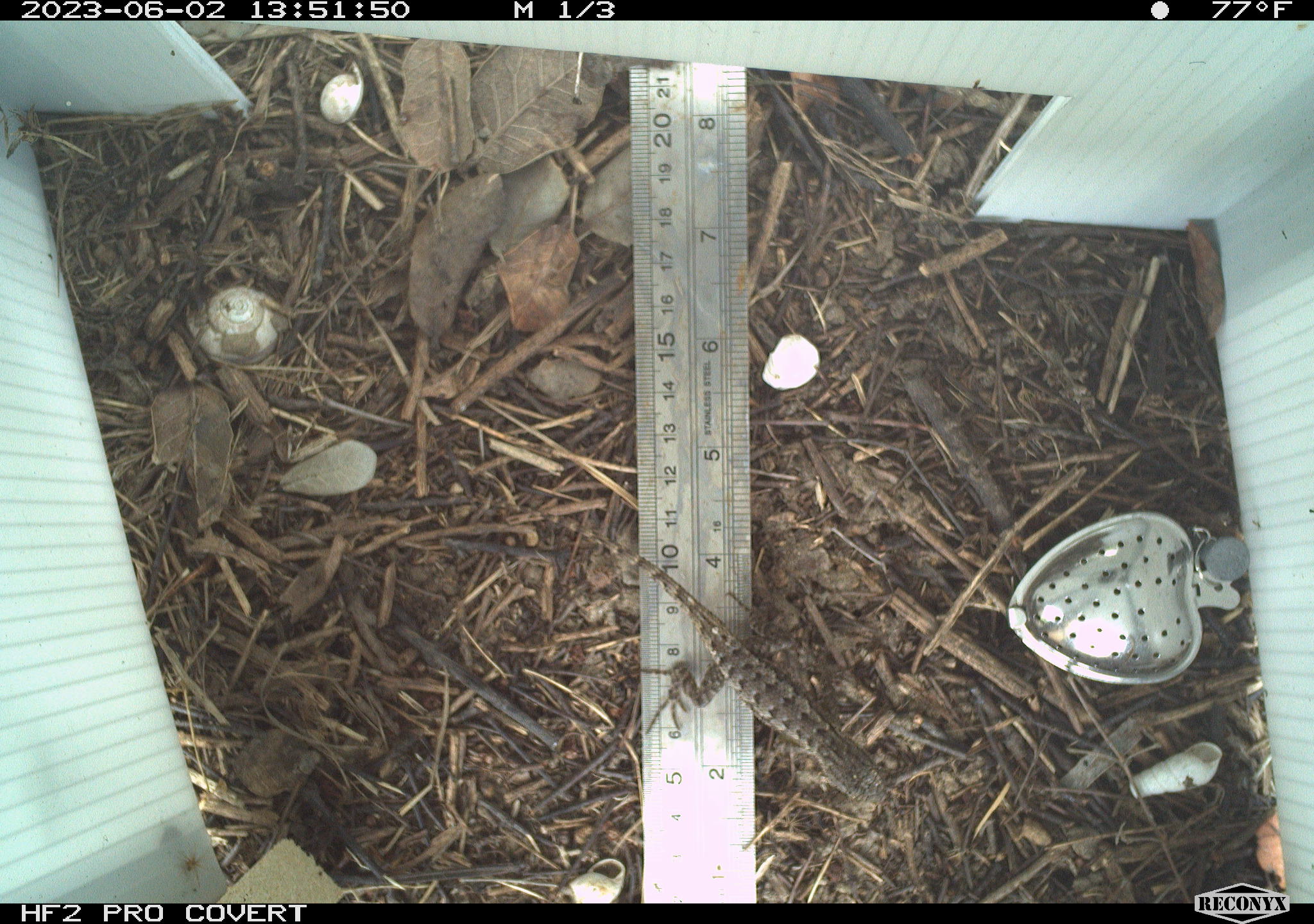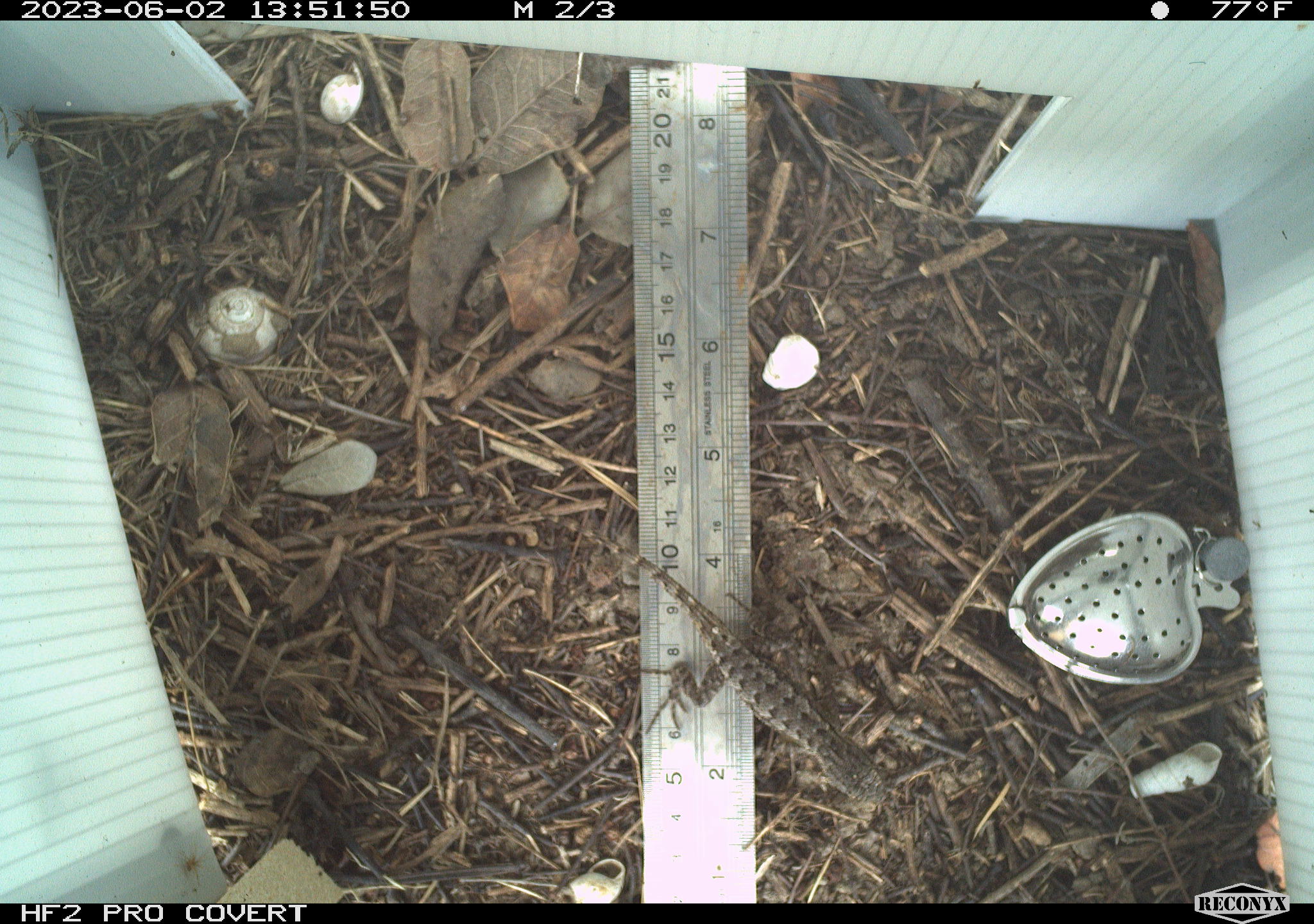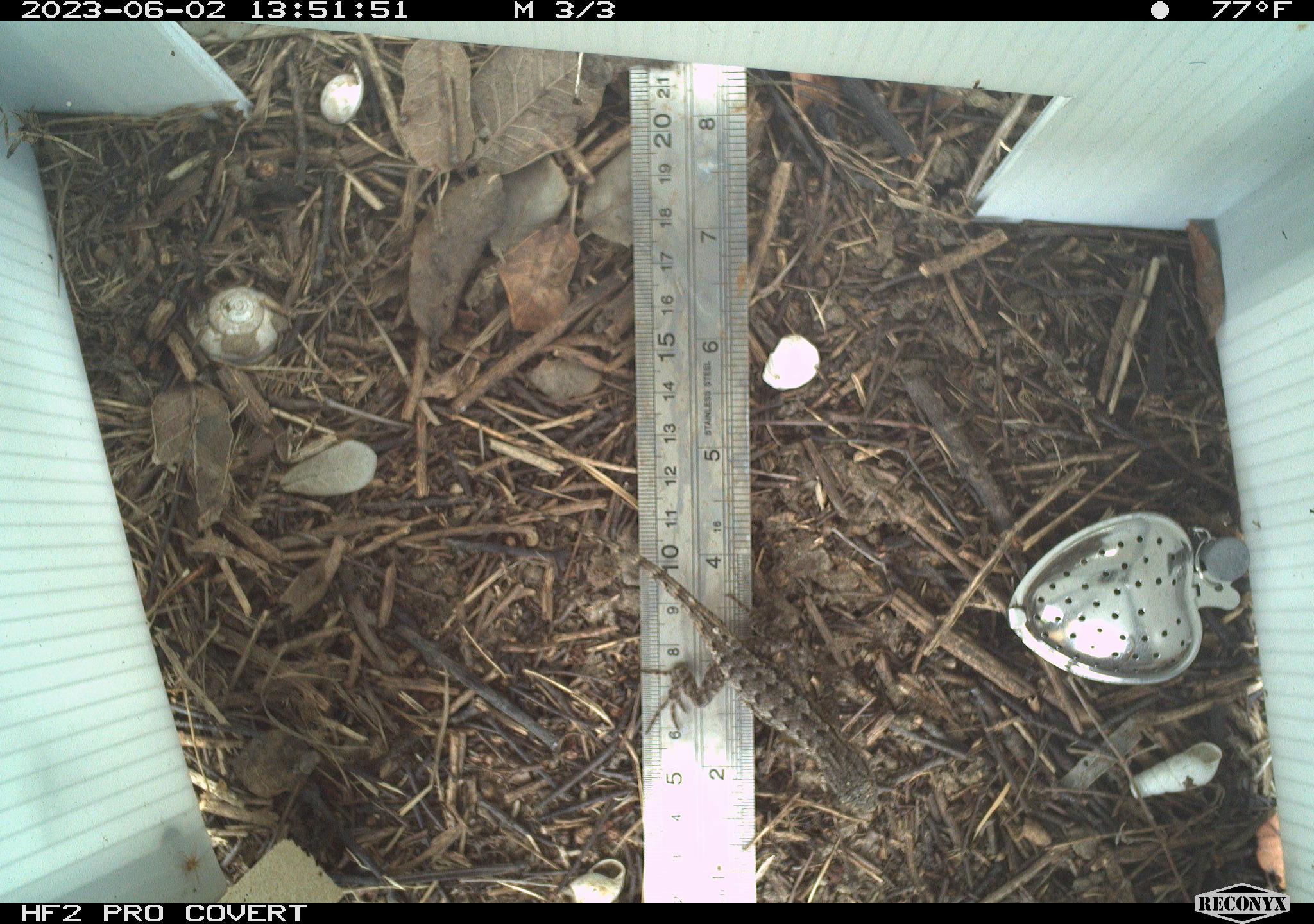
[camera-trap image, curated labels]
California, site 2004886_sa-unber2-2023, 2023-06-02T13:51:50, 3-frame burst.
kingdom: Animalia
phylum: Chordata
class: Reptilia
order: Squamata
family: Phrynosomatidae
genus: Sceloporus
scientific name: Sceloporus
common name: spiny lizards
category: sceloporus species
Sceloporus species (spiny lizards) (Sceloporus).